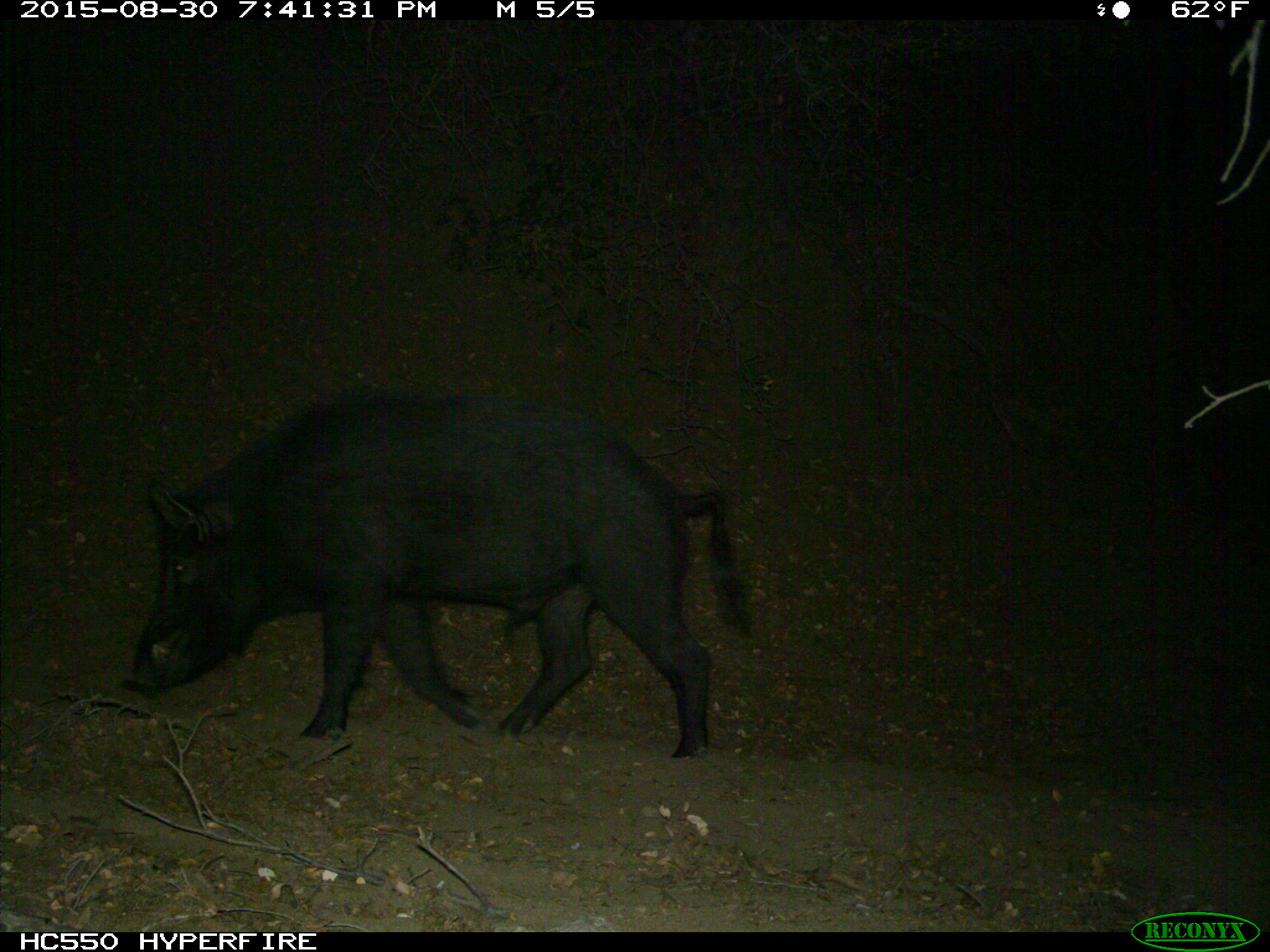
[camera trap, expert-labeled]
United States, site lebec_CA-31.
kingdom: Animalia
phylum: Chordata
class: Mammalia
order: Artiodactyla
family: Suidae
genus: Sus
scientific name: Sus scrofa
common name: wild boar